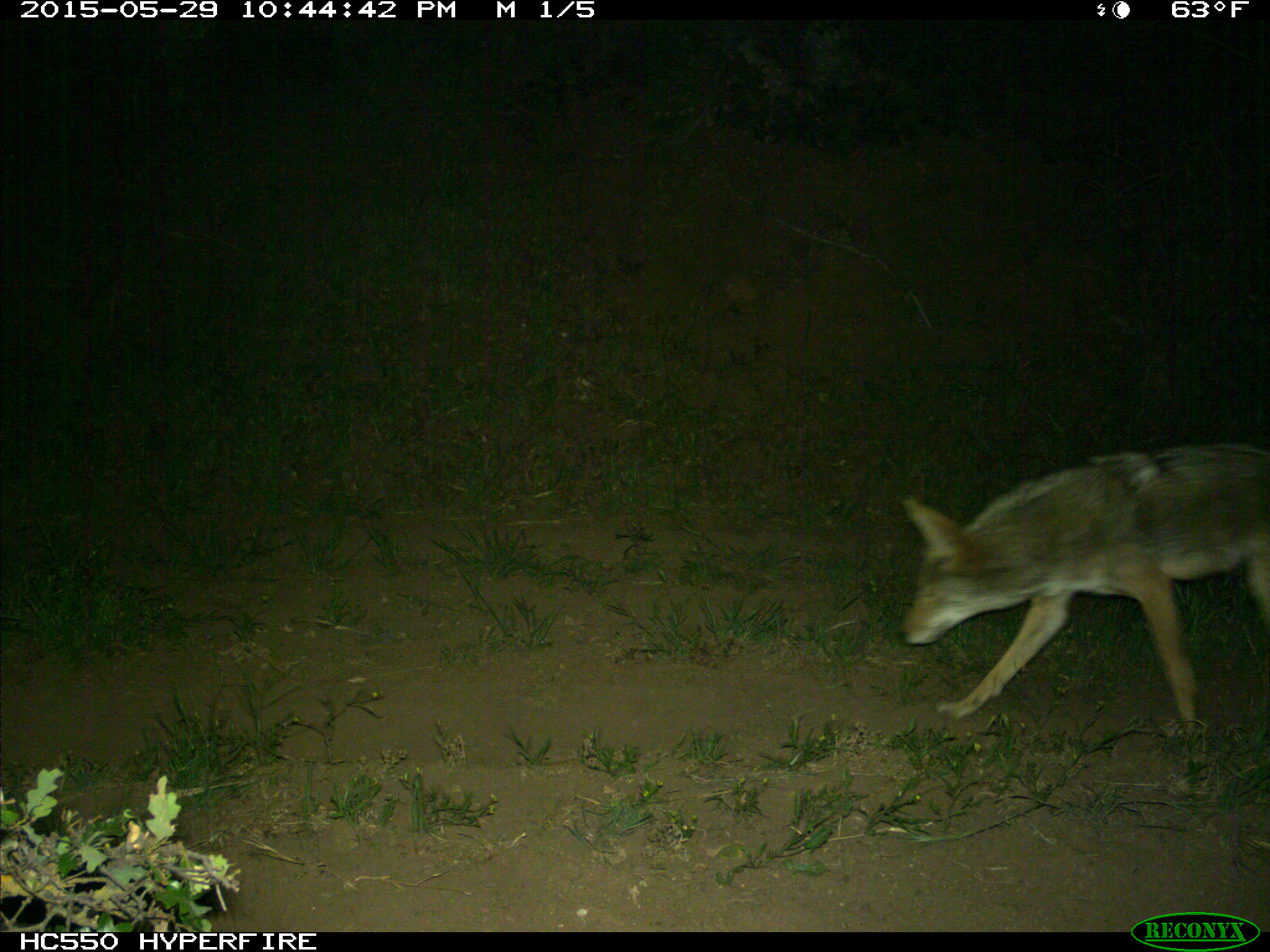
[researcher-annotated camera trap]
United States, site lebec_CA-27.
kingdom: Animalia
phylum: Chordata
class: Mammalia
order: Carnivora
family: Canidae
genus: Canis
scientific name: Canis latrans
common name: coyote